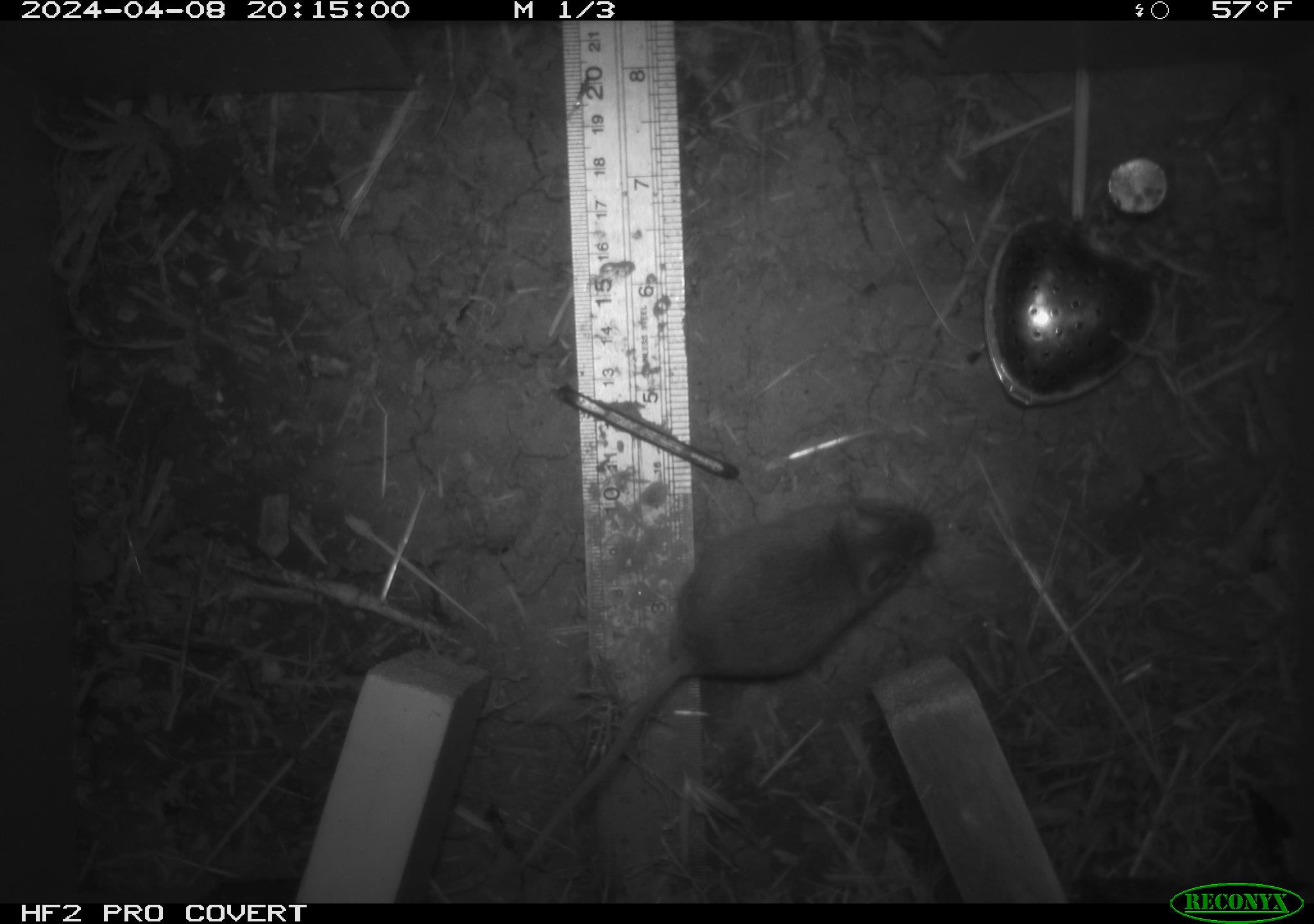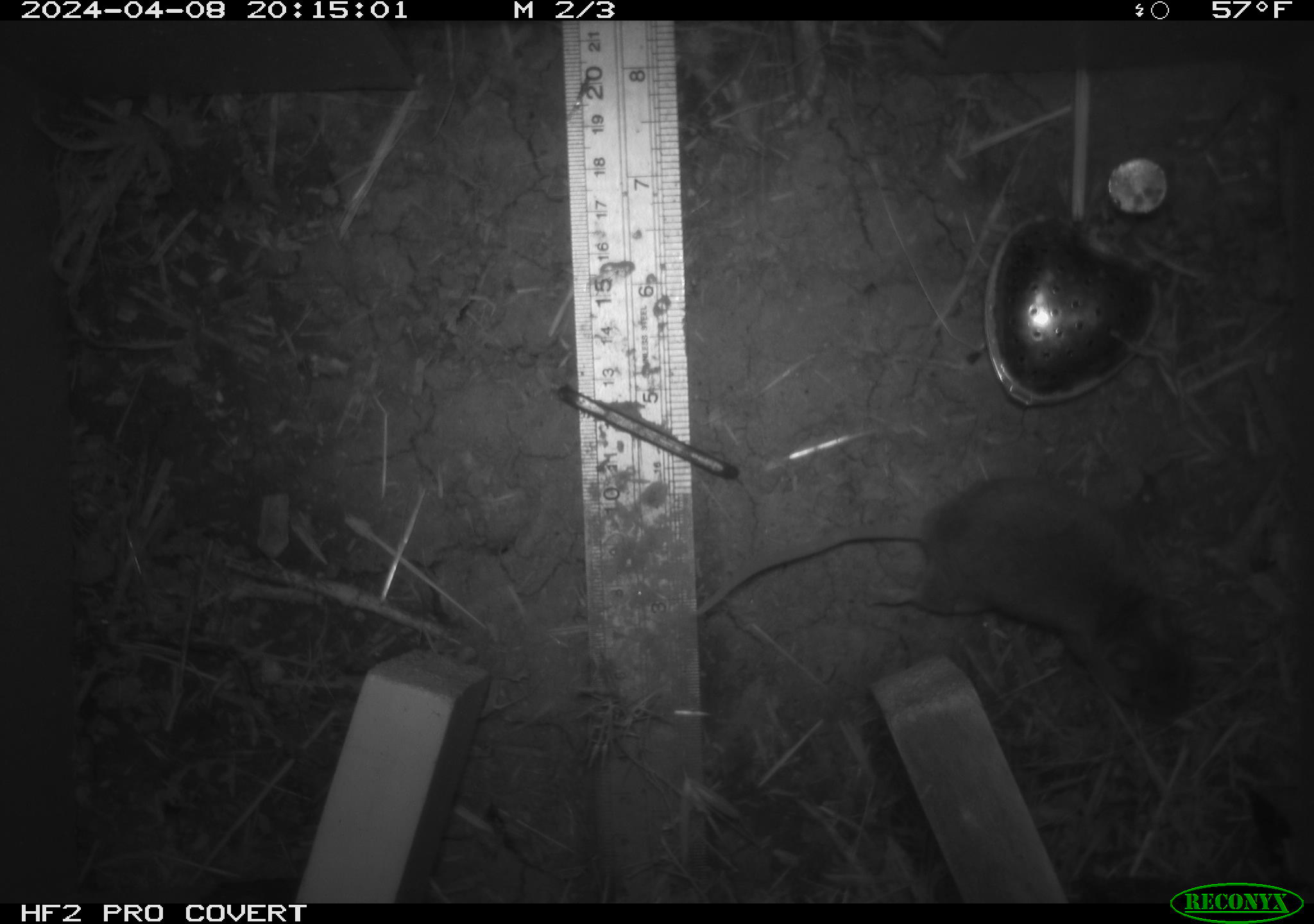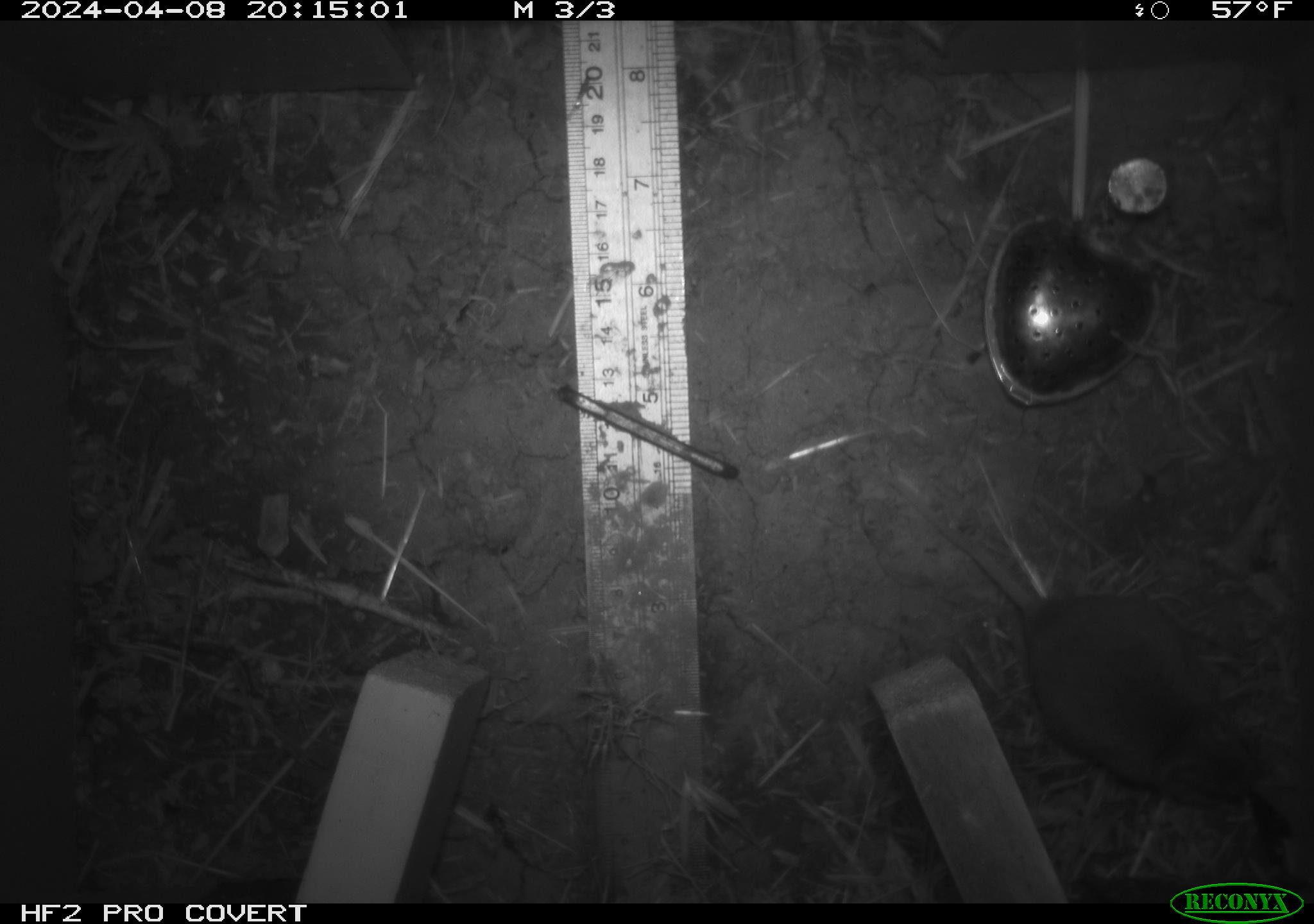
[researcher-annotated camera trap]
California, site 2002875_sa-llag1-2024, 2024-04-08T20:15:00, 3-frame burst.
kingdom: Animalia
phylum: Chordata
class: Mammalia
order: Rodentia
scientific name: Rodentia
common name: mouse species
Mouse species (Rodentia).